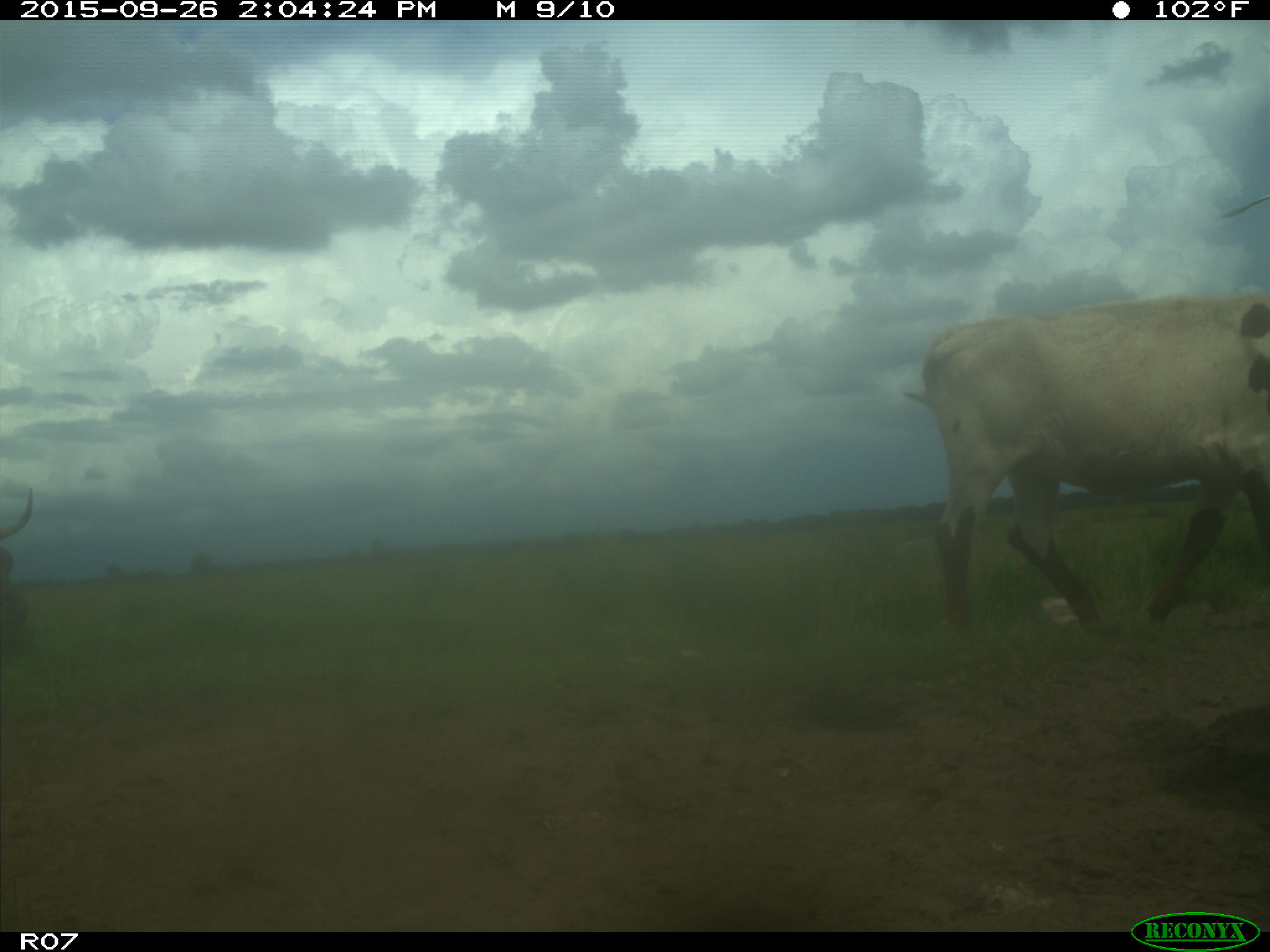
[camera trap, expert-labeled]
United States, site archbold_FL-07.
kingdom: Animalia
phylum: Chordata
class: Mammalia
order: Artiodactyla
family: Bovidae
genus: Bos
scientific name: Bos taurus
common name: domestic cow